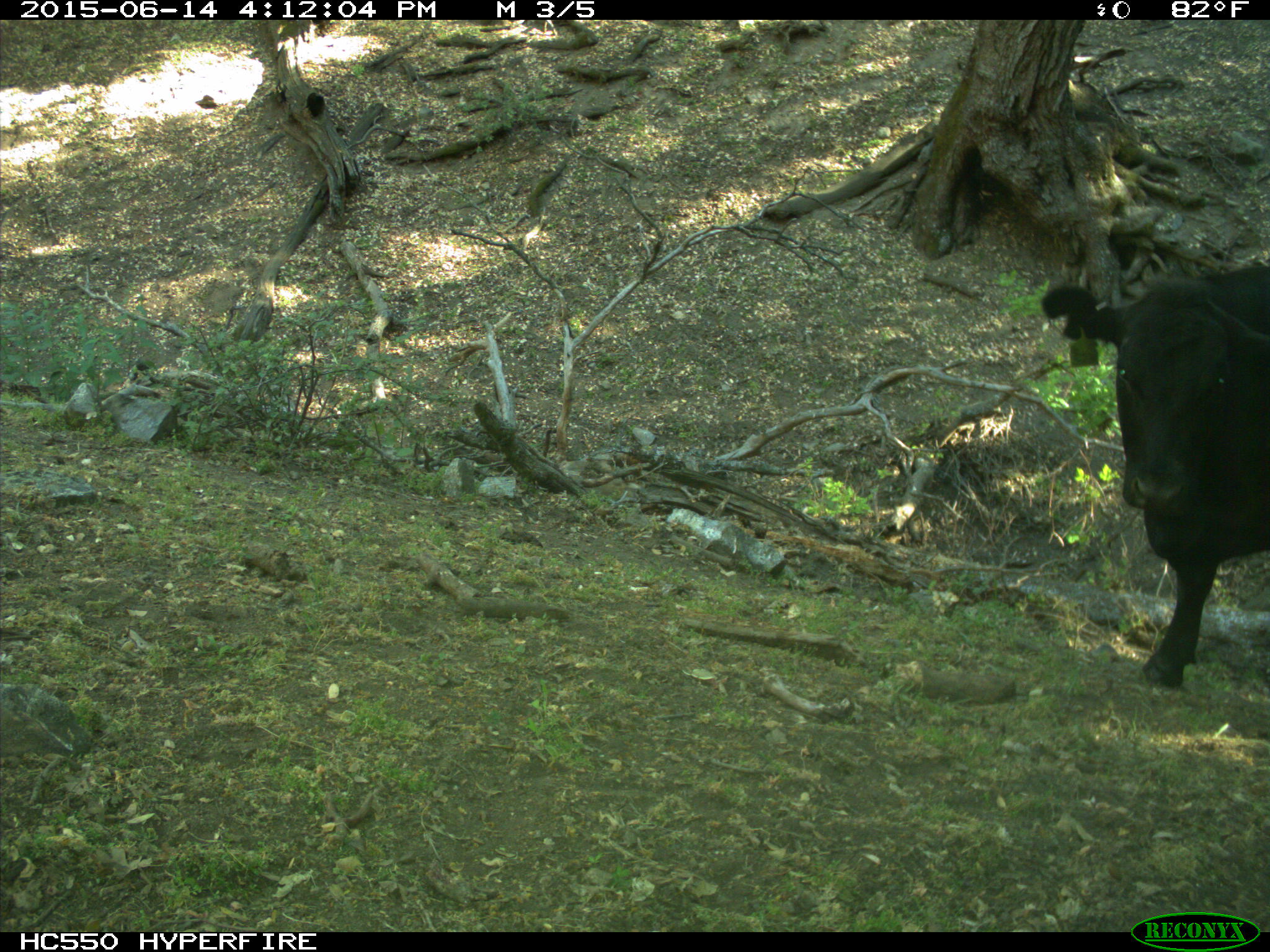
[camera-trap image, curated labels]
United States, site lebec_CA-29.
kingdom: Animalia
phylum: Chordata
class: Mammalia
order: Artiodactyla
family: Bovidae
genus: Bos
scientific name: Bos taurus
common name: domestic cow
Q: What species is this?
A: Bos taurus (domestic cow).